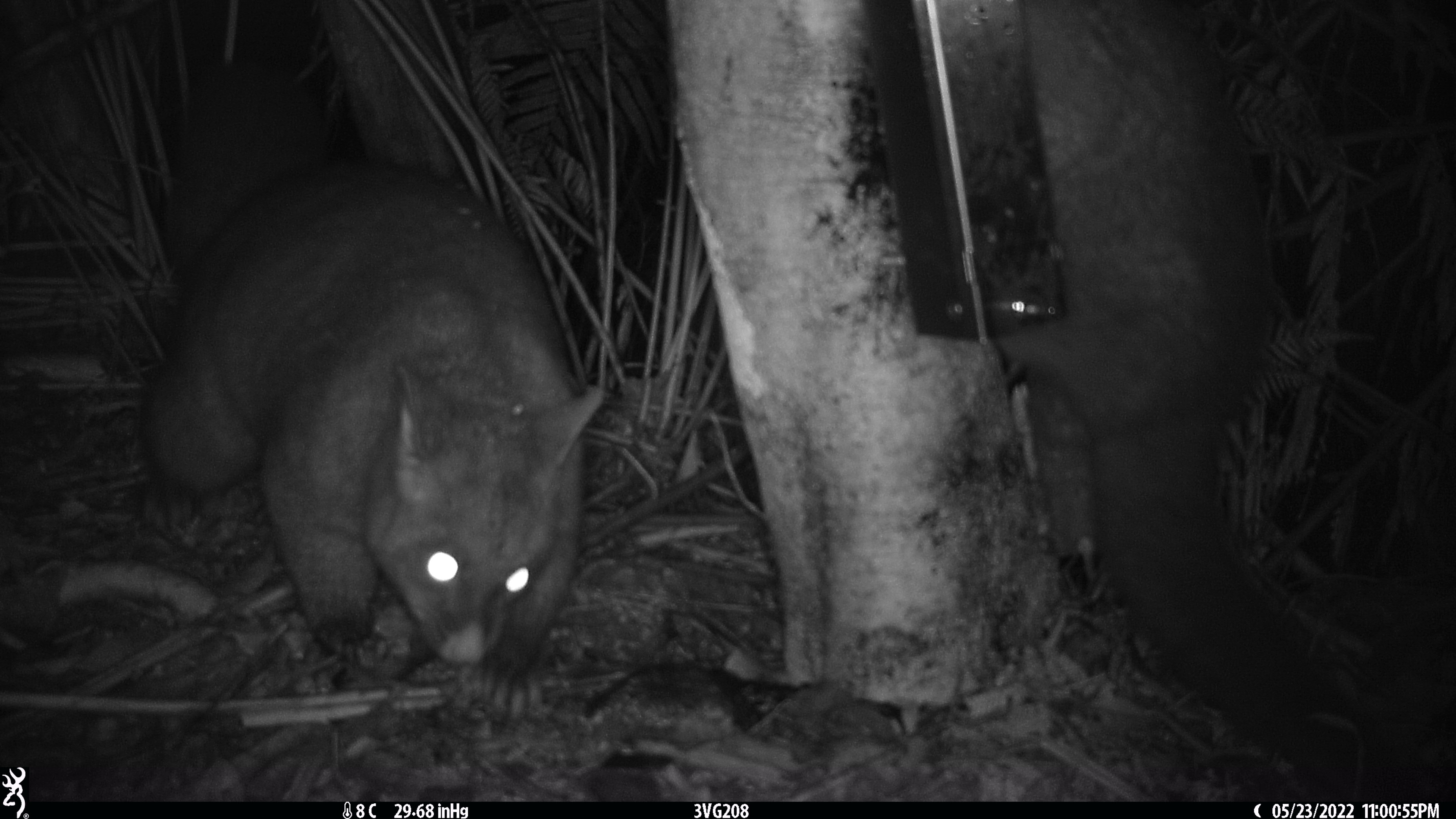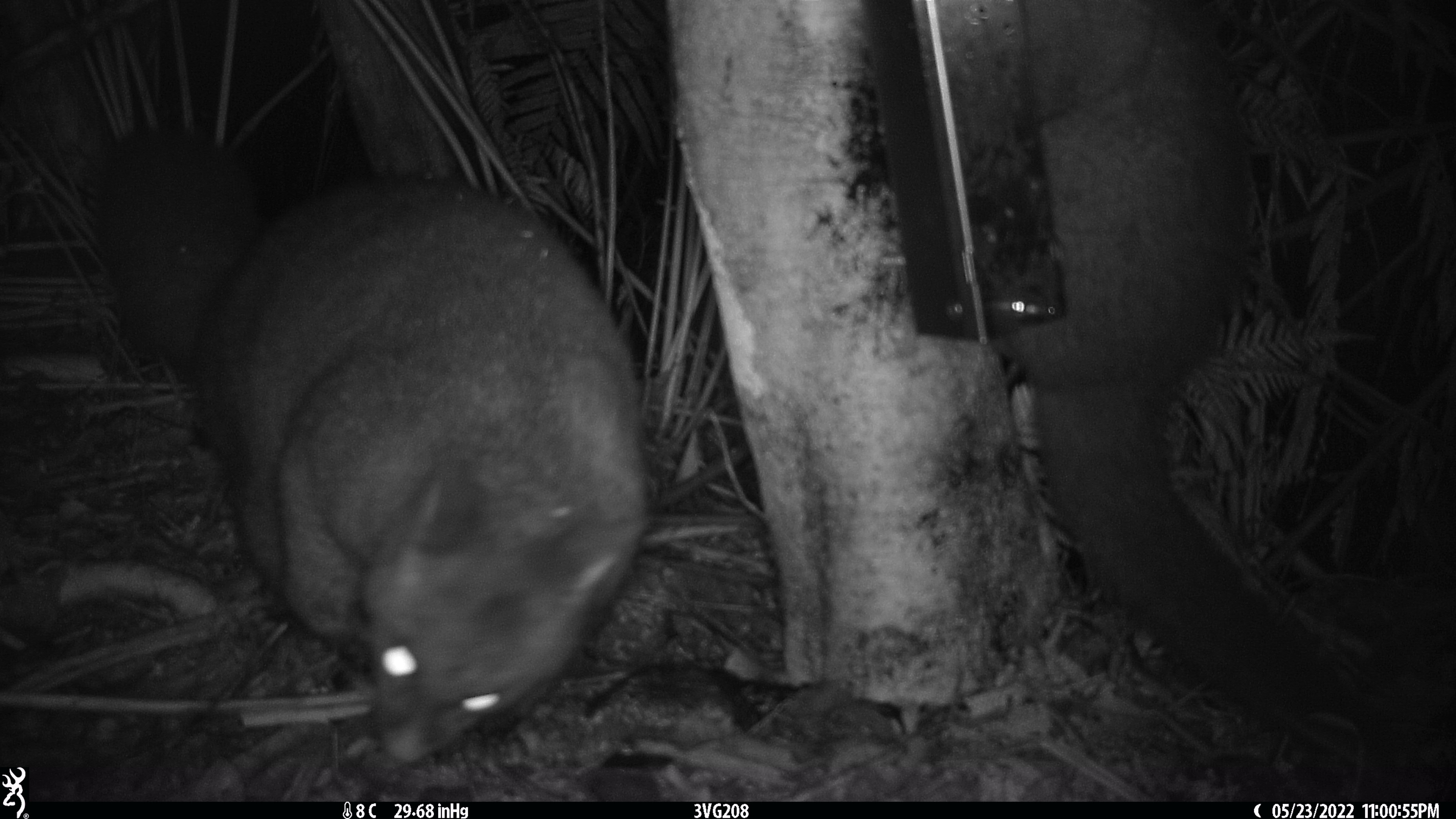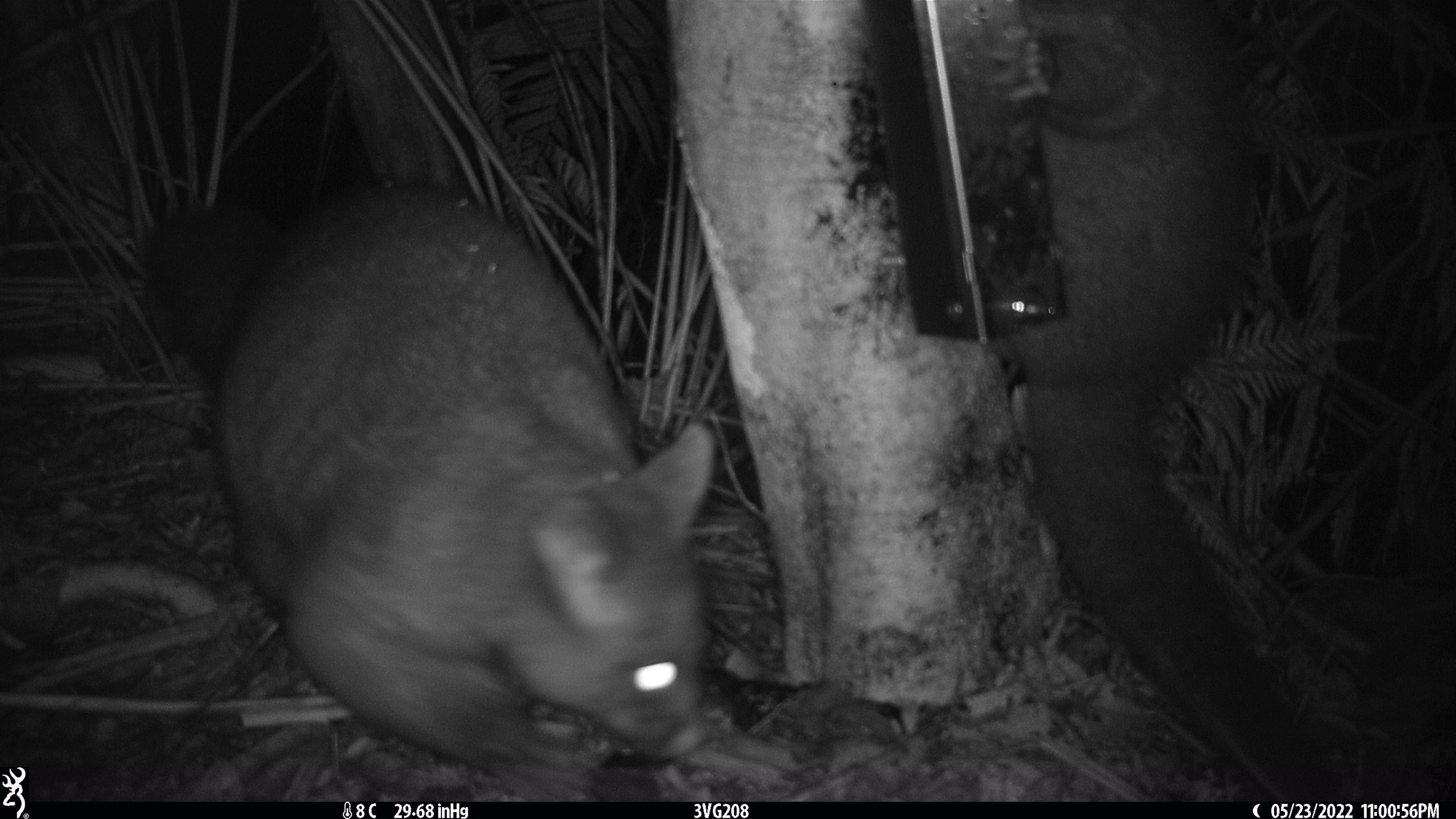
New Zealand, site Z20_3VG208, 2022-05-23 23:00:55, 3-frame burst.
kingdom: Animalia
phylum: Chordata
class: Mammalia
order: Diprotodontia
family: Phalangeridae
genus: Trichosurus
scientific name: Trichosurus vulpecula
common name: common brushtail possum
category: possum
Possum (common brushtail possum) (Trichosurus vulpecula).